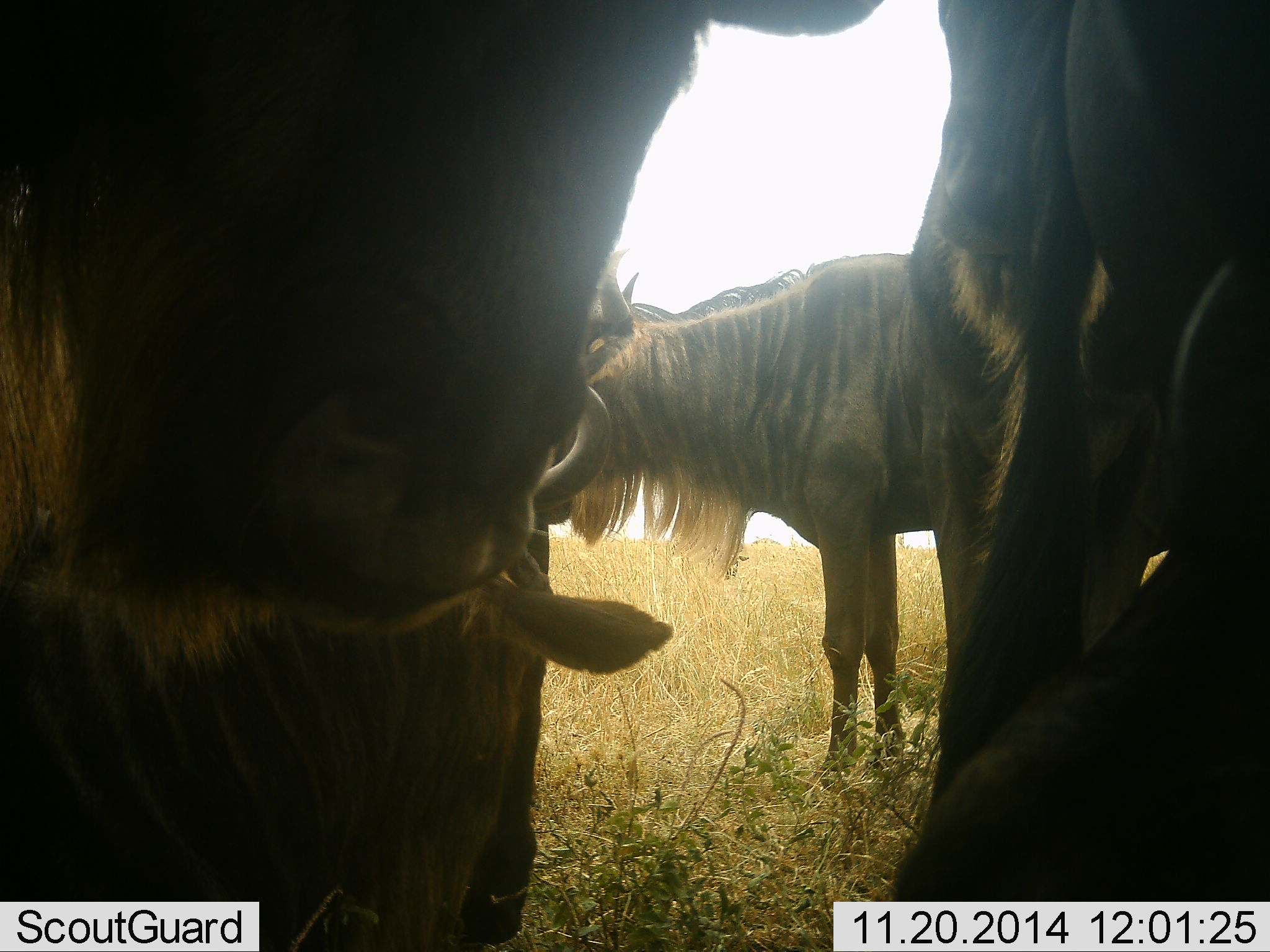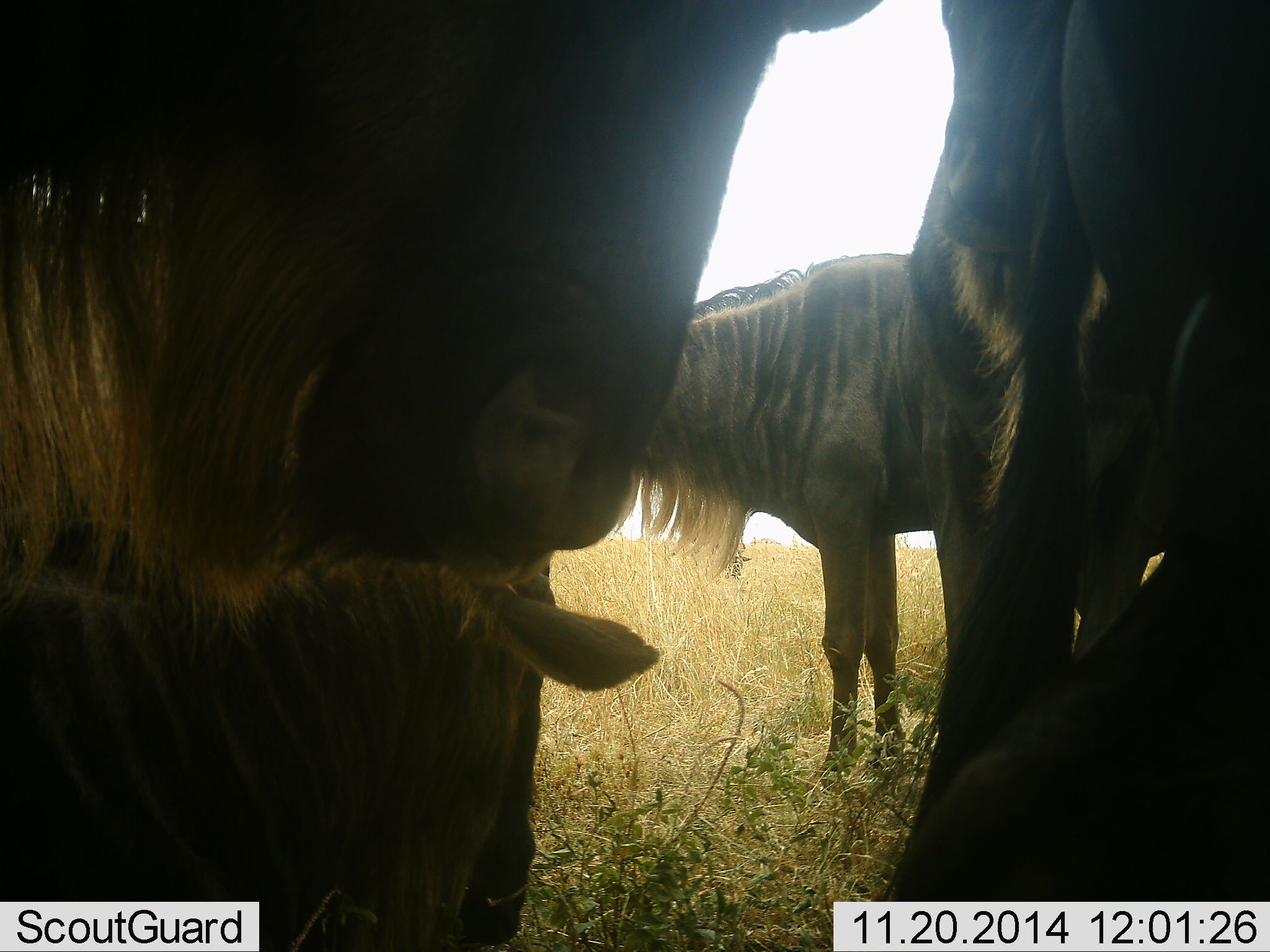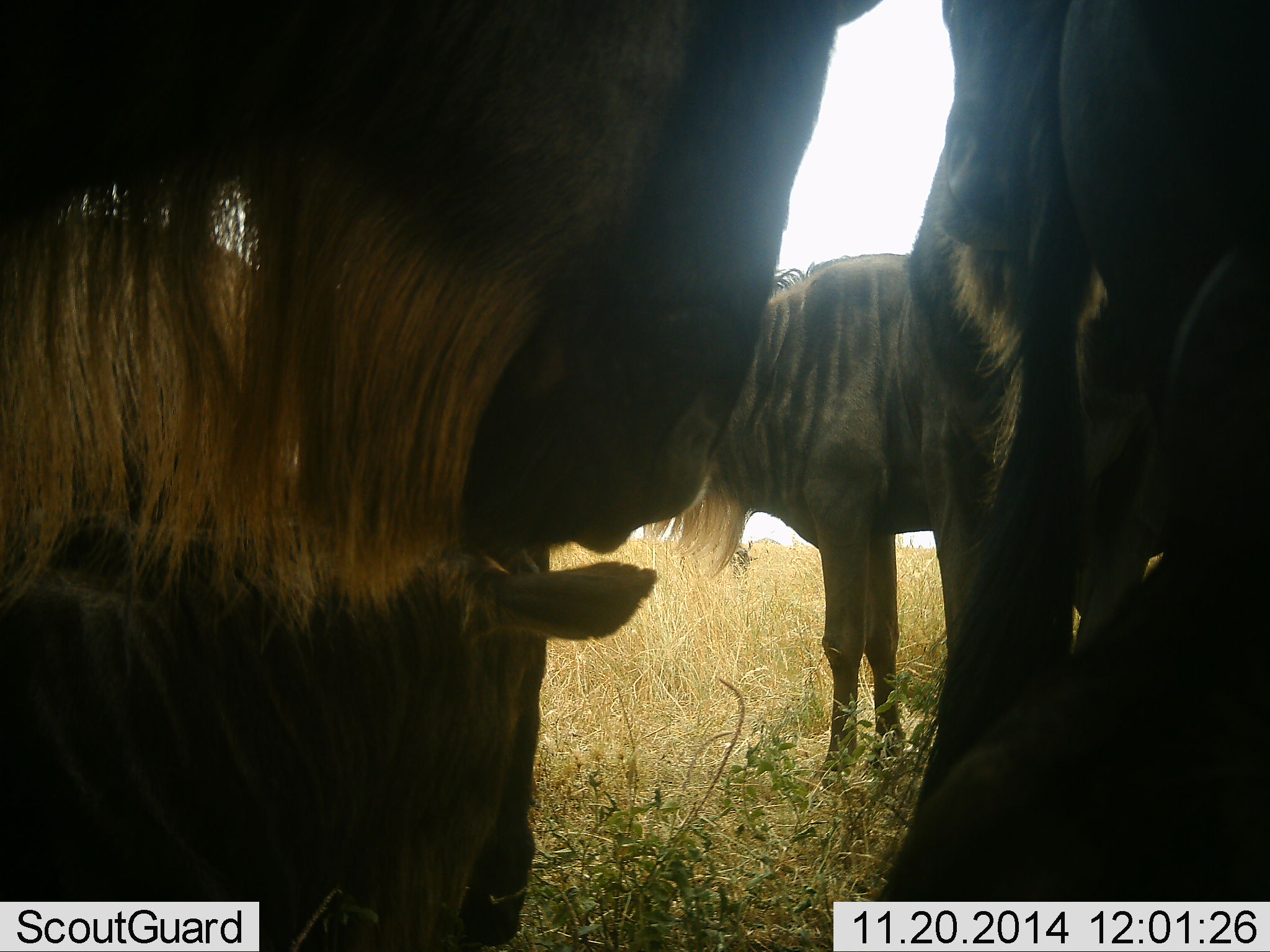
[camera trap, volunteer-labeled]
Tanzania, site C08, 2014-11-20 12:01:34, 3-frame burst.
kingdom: Animalia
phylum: Chordata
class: Mammalia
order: Artiodactyla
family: Bovidae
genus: Connochaetes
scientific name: Connochaetes taurinus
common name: blue wildebeest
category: wildebeest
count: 4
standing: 80%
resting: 40%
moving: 0%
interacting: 10%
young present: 0%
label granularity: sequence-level